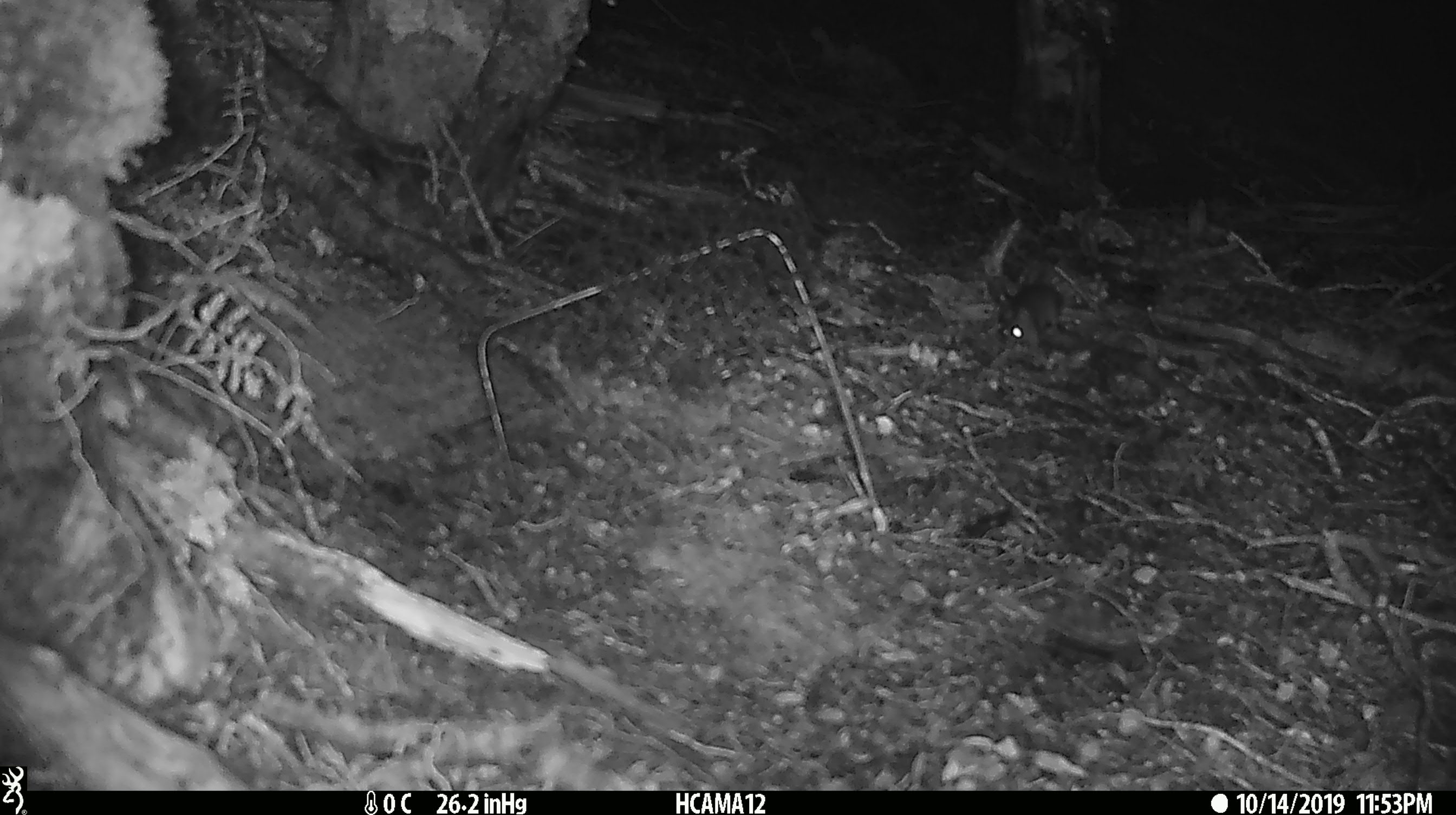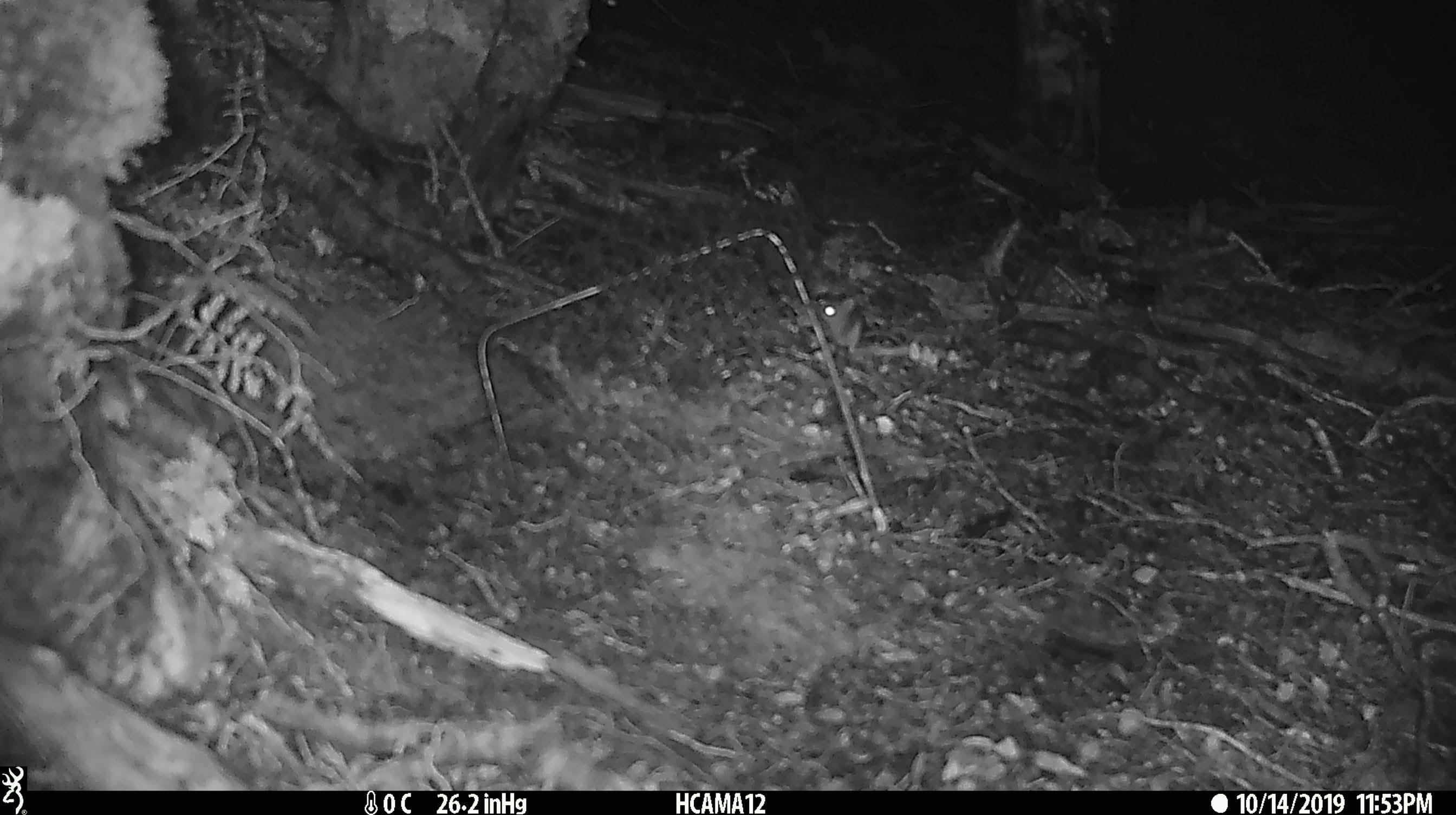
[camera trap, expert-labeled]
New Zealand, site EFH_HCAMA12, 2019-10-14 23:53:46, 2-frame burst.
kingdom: Animalia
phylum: Chordata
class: Mammalia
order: Rodentia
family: Muridae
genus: Mus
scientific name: Mus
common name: mouse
Mouse (Mus).